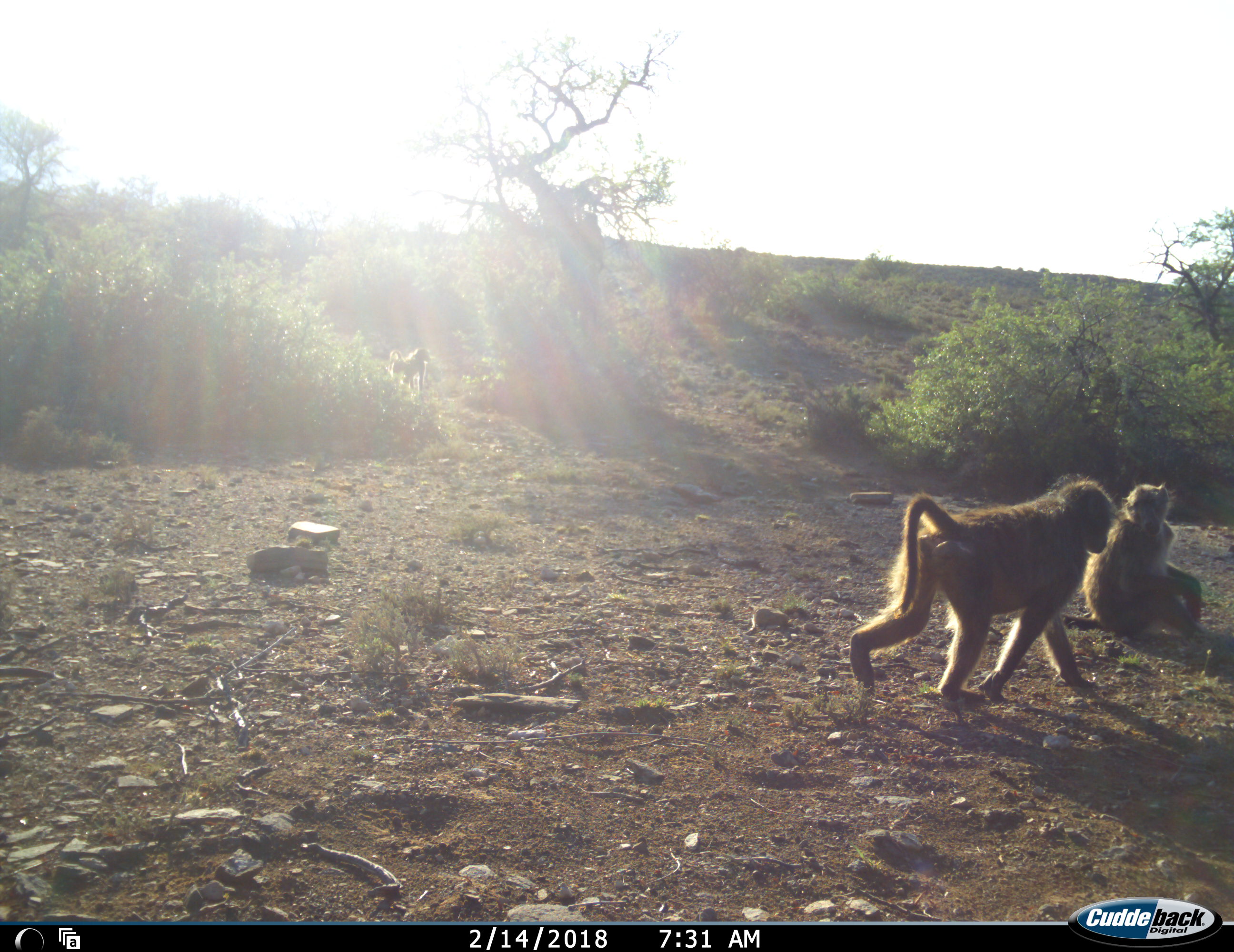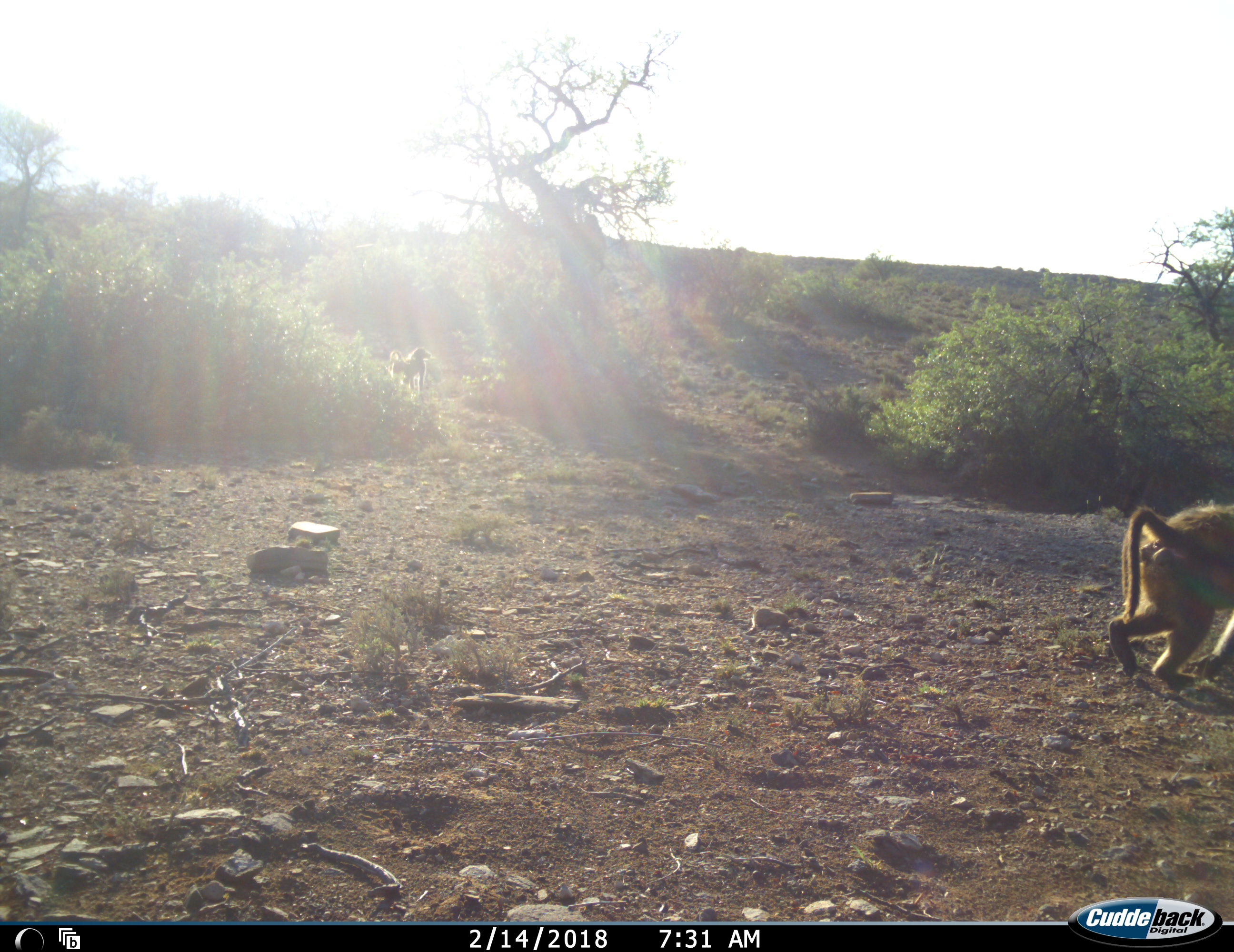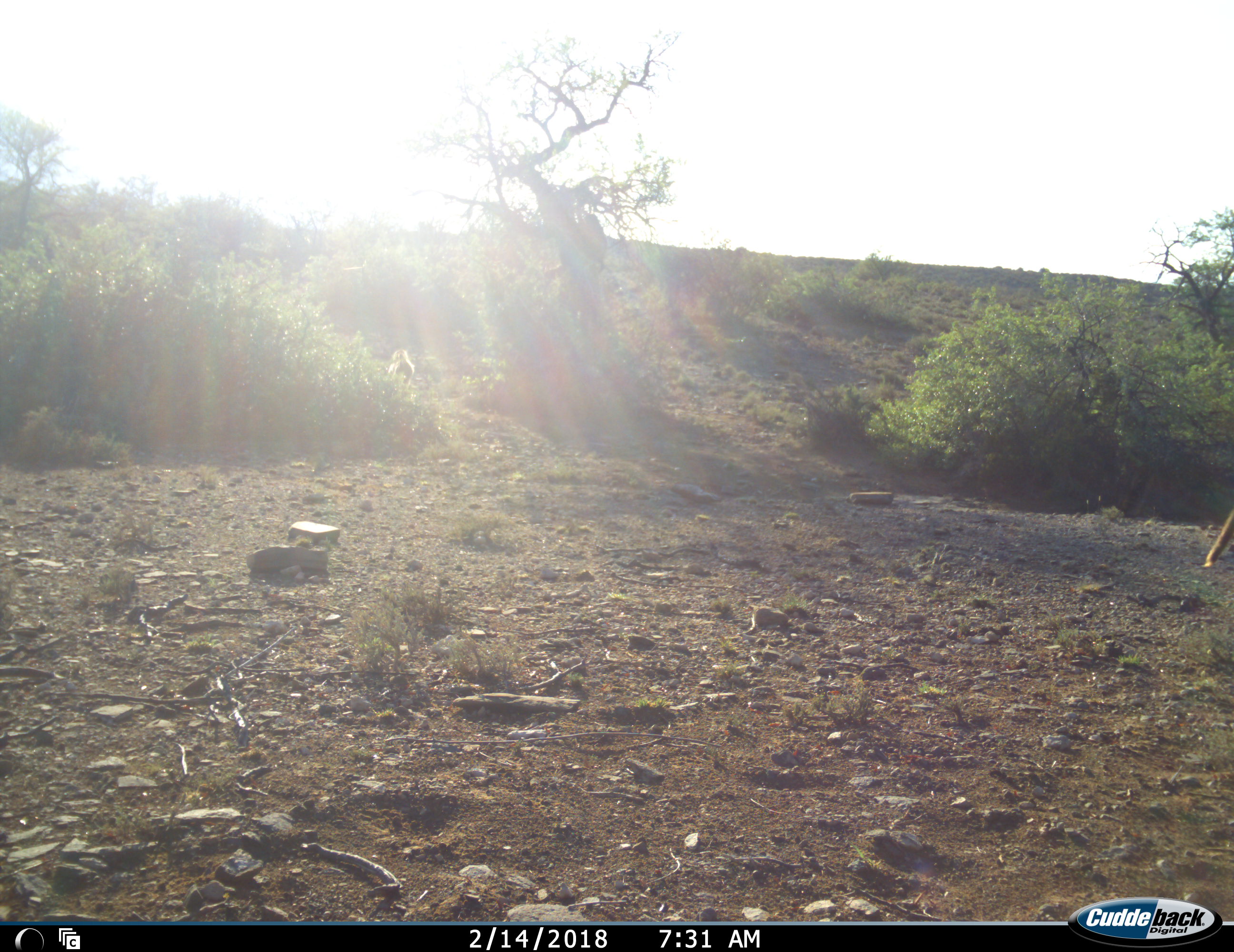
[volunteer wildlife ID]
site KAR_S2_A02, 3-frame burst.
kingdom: Animalia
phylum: Chordata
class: Mammalia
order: Primates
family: Cercopithecidae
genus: Papio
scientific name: Papio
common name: baboon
Baboon (Papio), count 3. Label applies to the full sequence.